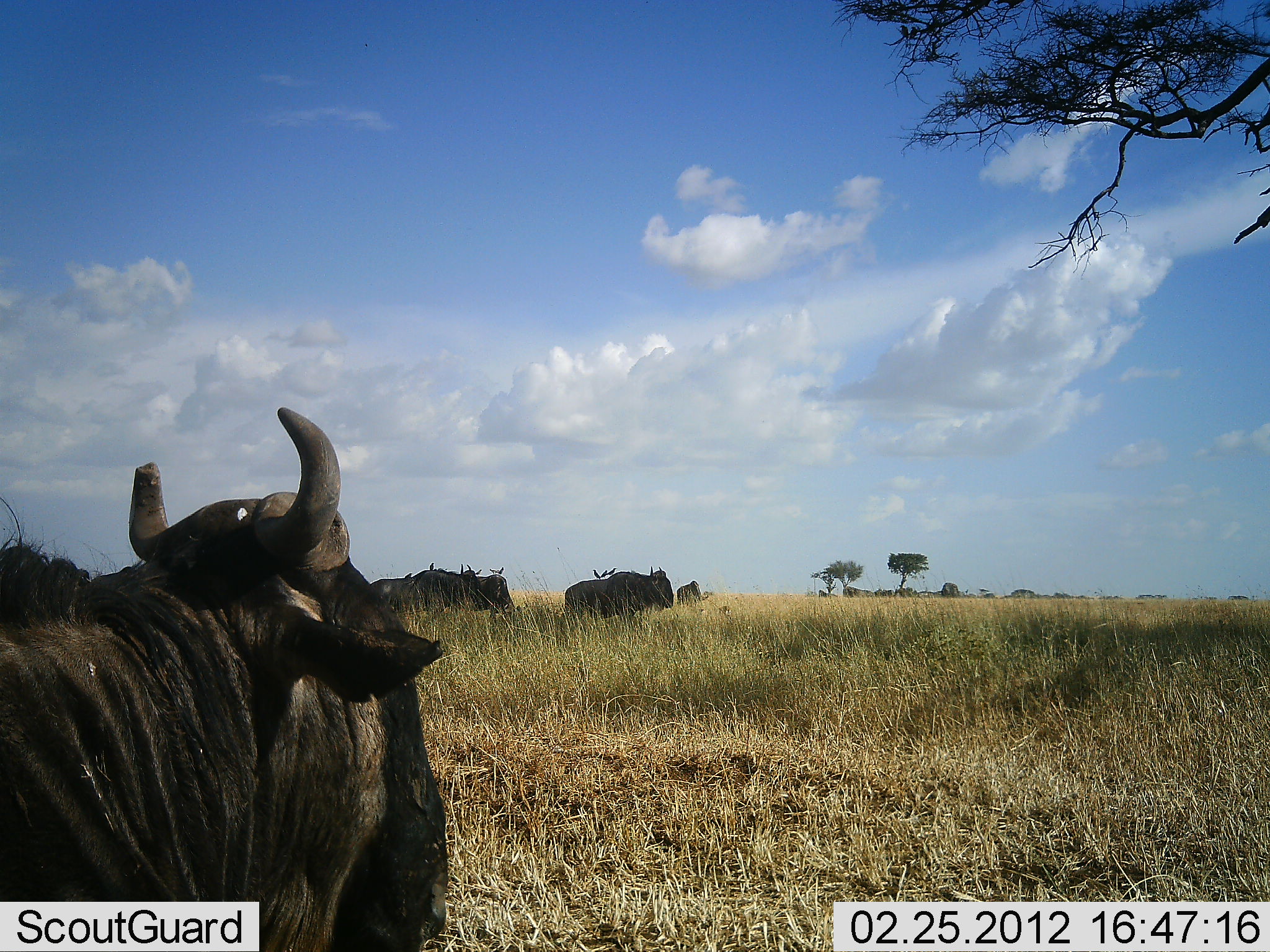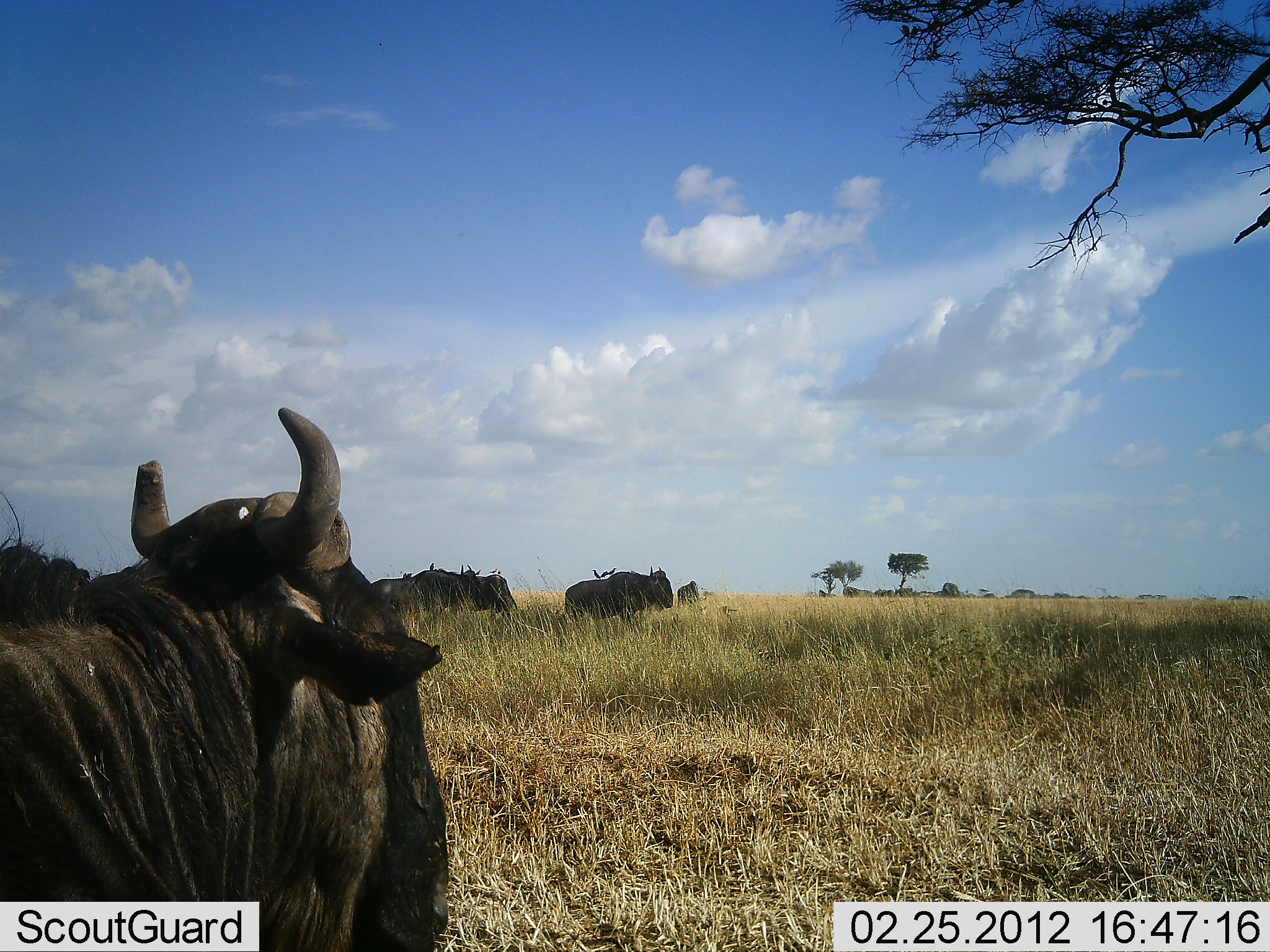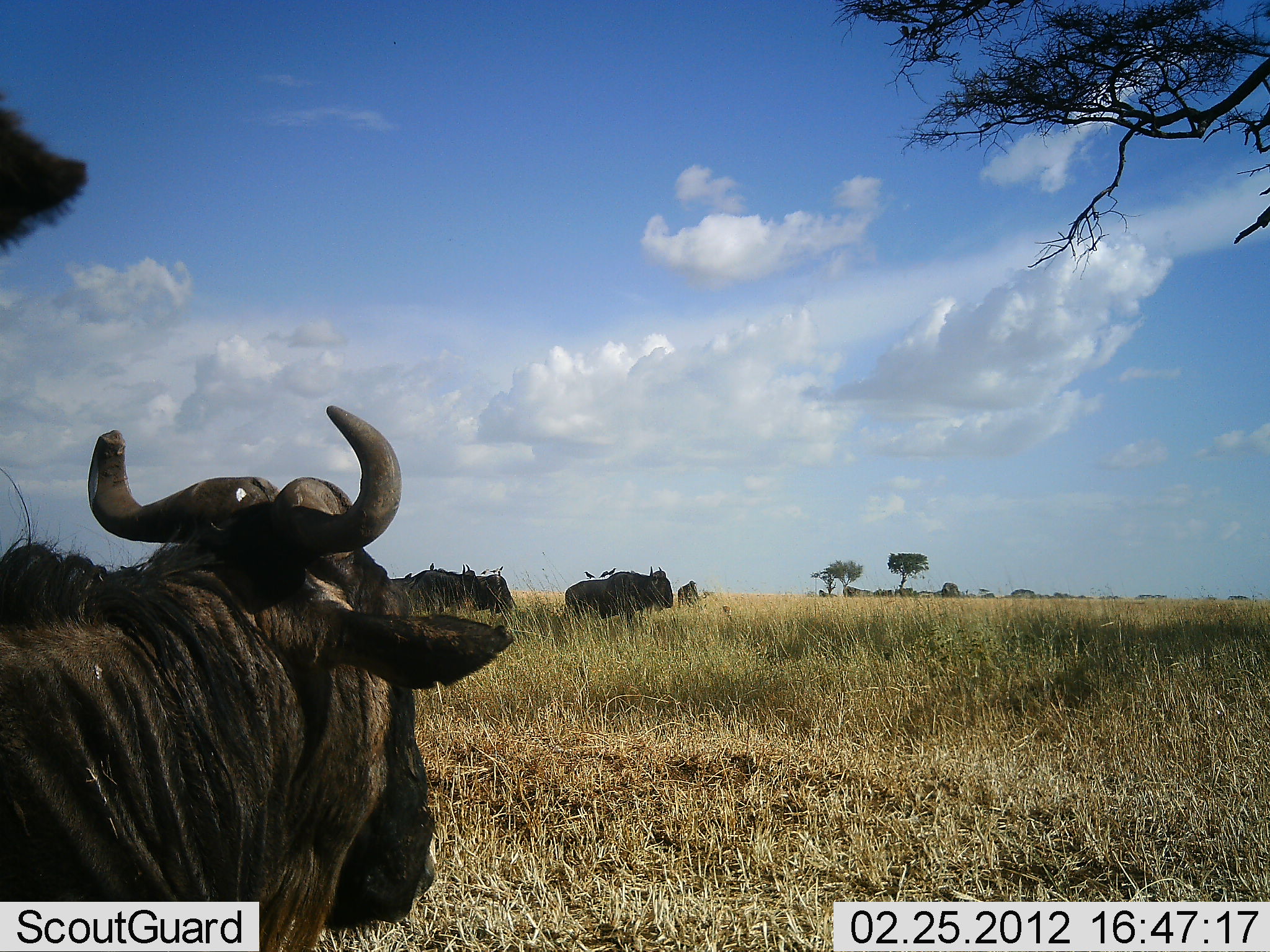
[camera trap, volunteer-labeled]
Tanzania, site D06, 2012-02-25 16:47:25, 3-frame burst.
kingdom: Animalia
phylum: Chordata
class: Mammalia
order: Artiodactyla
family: Bovidae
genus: Connochaetes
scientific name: Connochaetes taurinus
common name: blue wildebeest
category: wildebeest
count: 6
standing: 87%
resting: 40%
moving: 13%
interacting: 0%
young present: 0%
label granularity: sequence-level